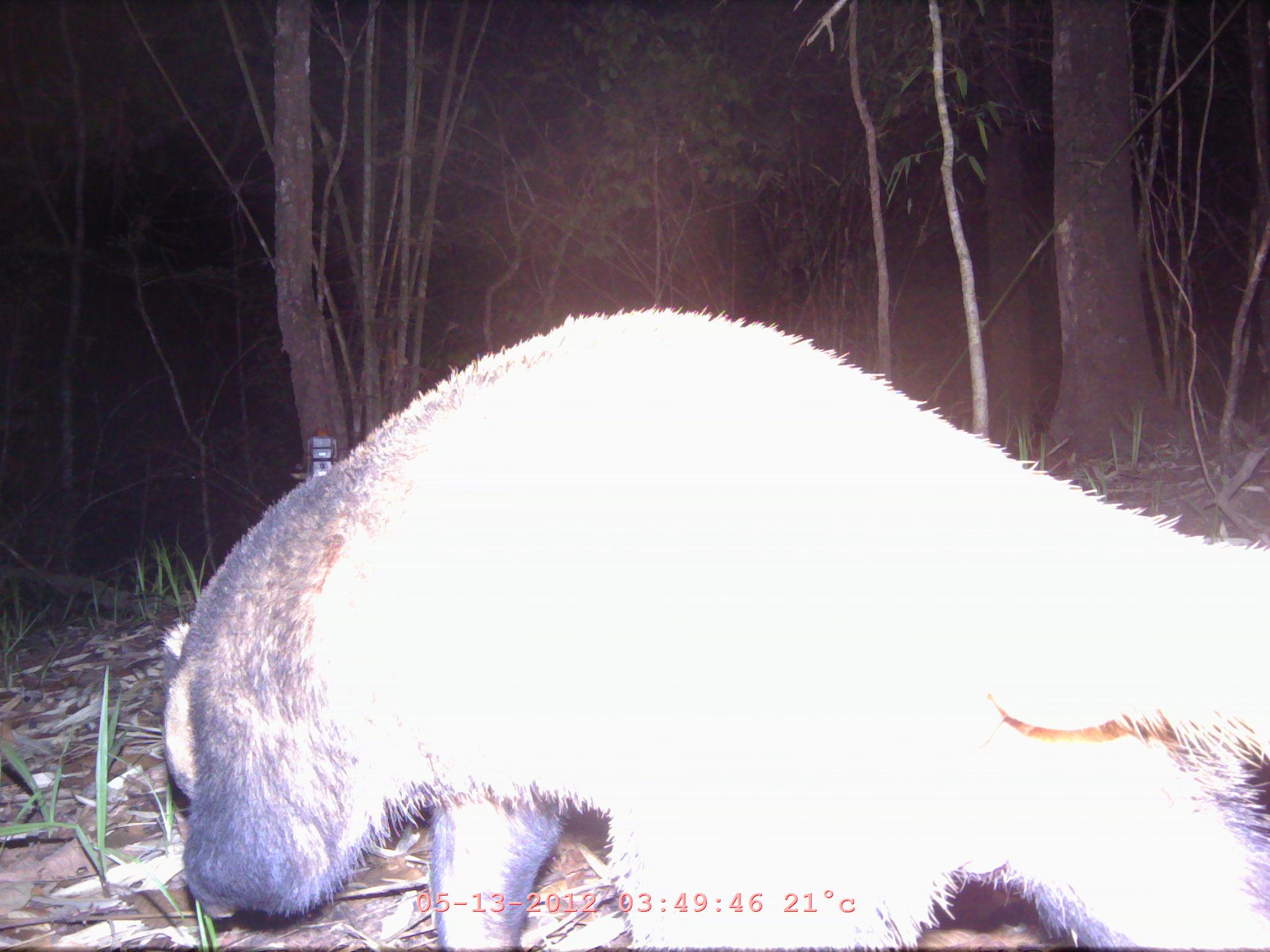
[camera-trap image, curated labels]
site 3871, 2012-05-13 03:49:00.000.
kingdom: Animalia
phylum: Chordata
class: Mammalia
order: Carnivora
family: Mustelidae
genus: Arctonyx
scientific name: Arctonyx collaris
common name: greater hog badger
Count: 1.